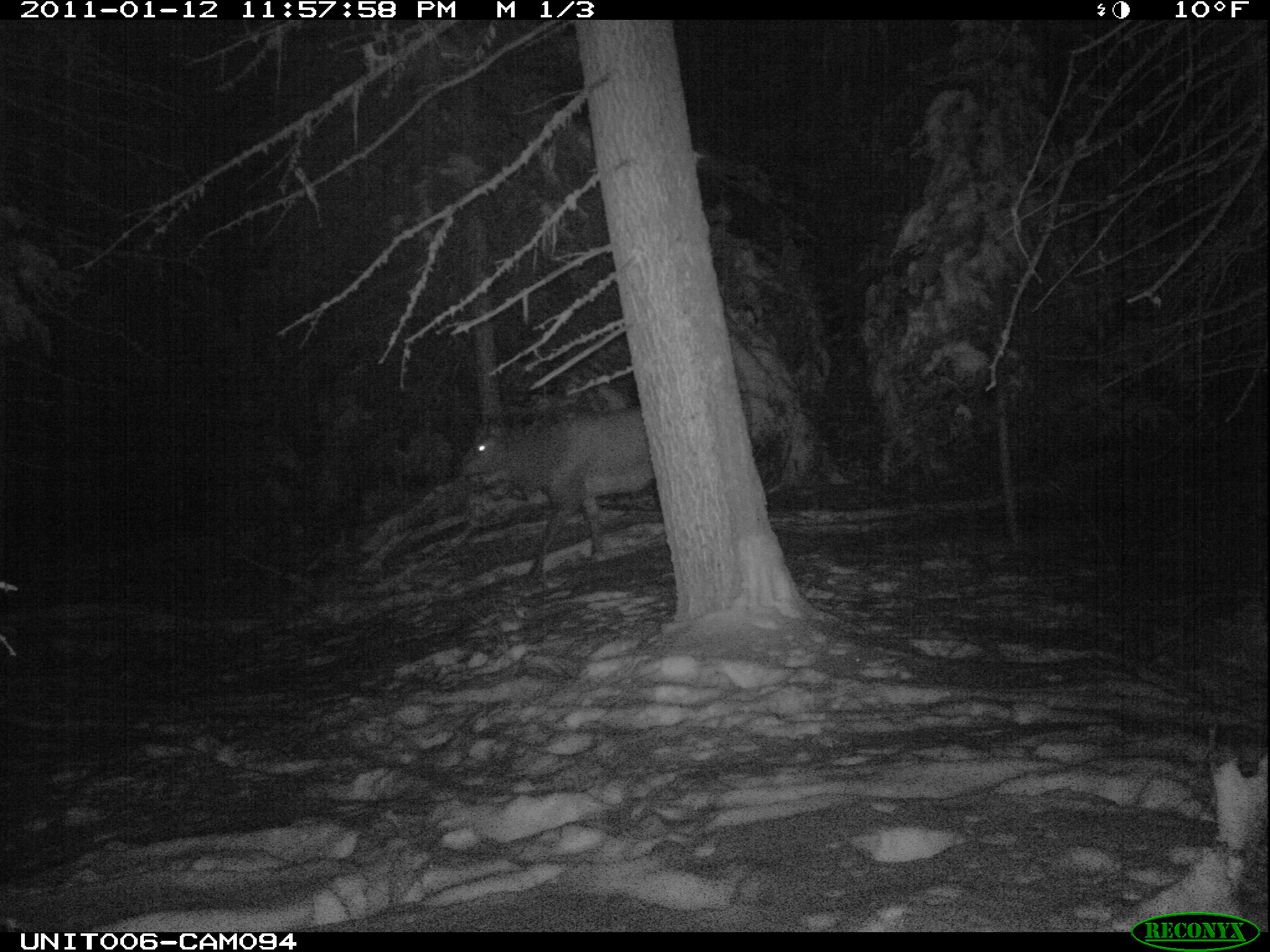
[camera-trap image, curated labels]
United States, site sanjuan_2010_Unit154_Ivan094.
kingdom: Animalia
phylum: Chordata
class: Mammalia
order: Artiodactyla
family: Cervidae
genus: Cervus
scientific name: Cervus elaphus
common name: red deer